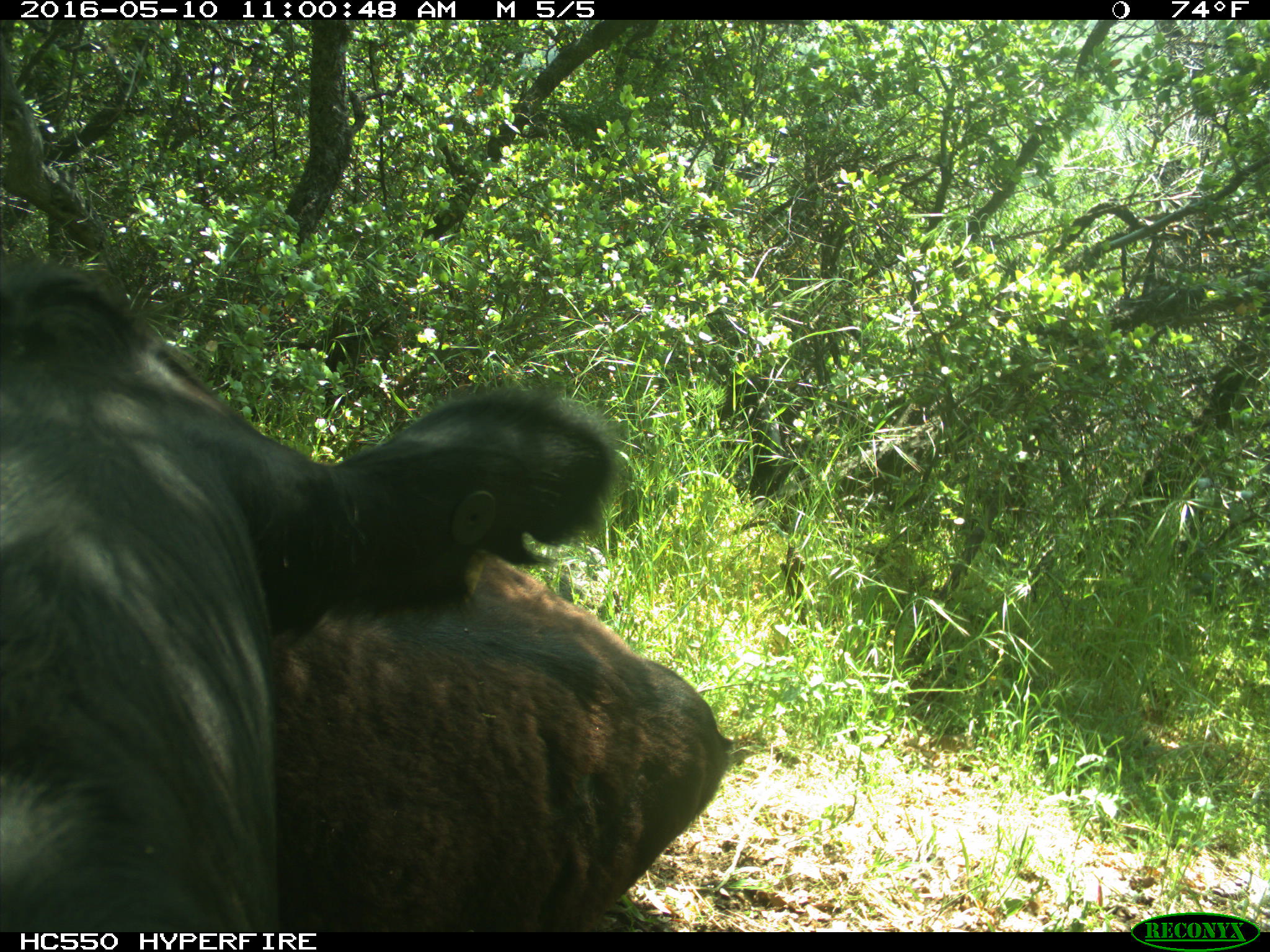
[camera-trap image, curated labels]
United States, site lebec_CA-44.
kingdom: Animalia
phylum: Chordata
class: Mammalia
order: Artiodactyla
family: Bovidae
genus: Bos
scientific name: Bos taurus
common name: domestic cow